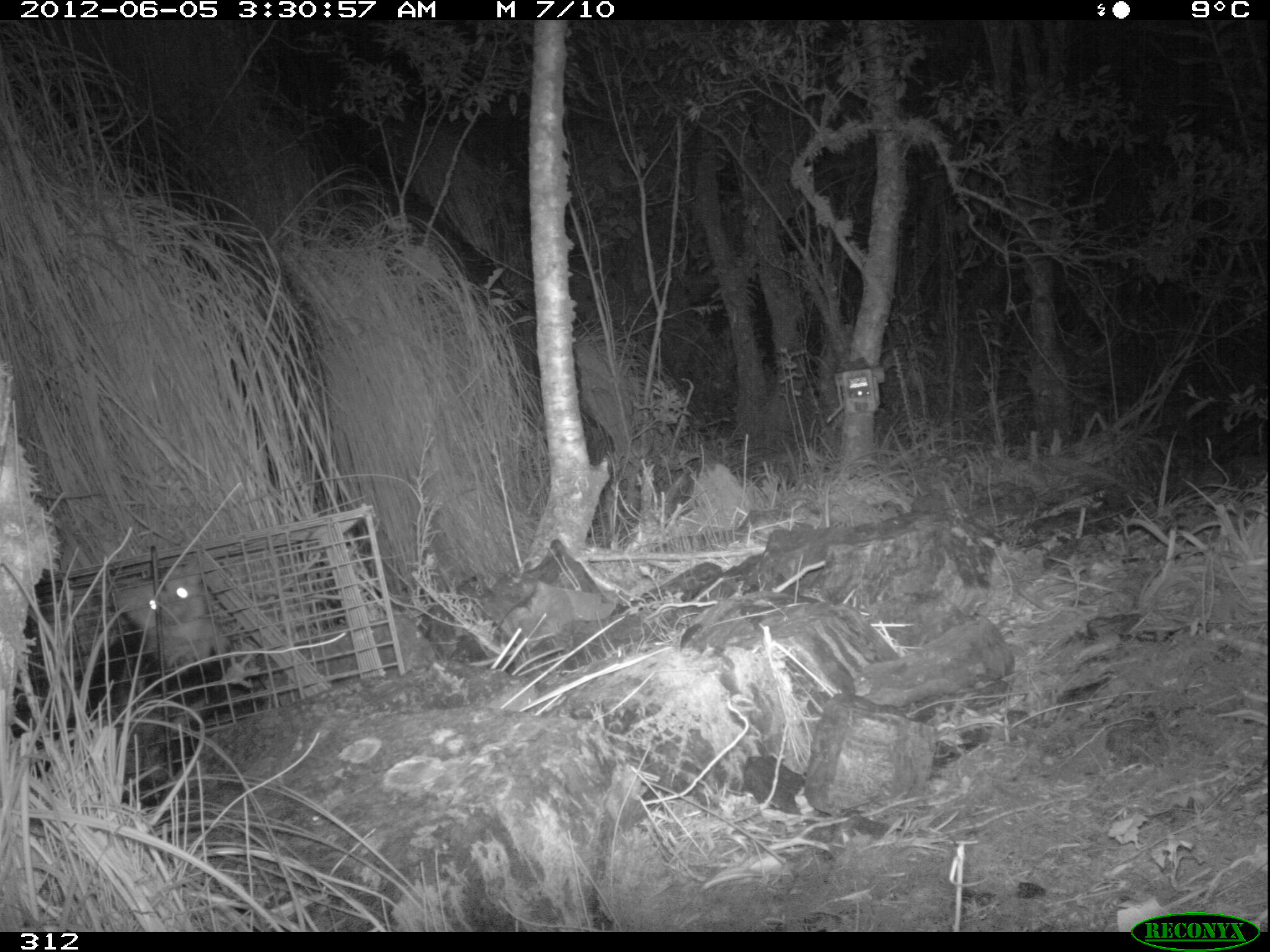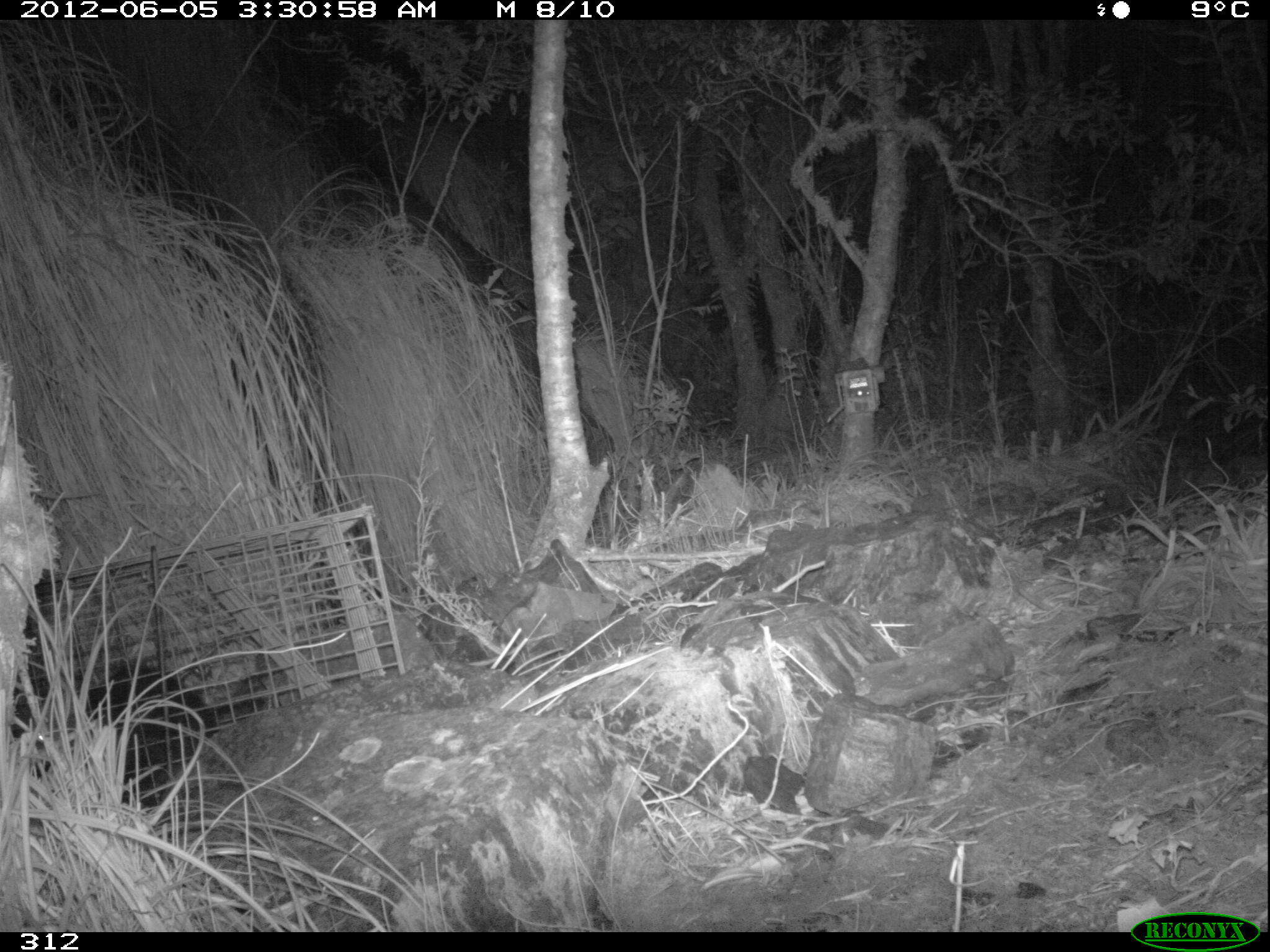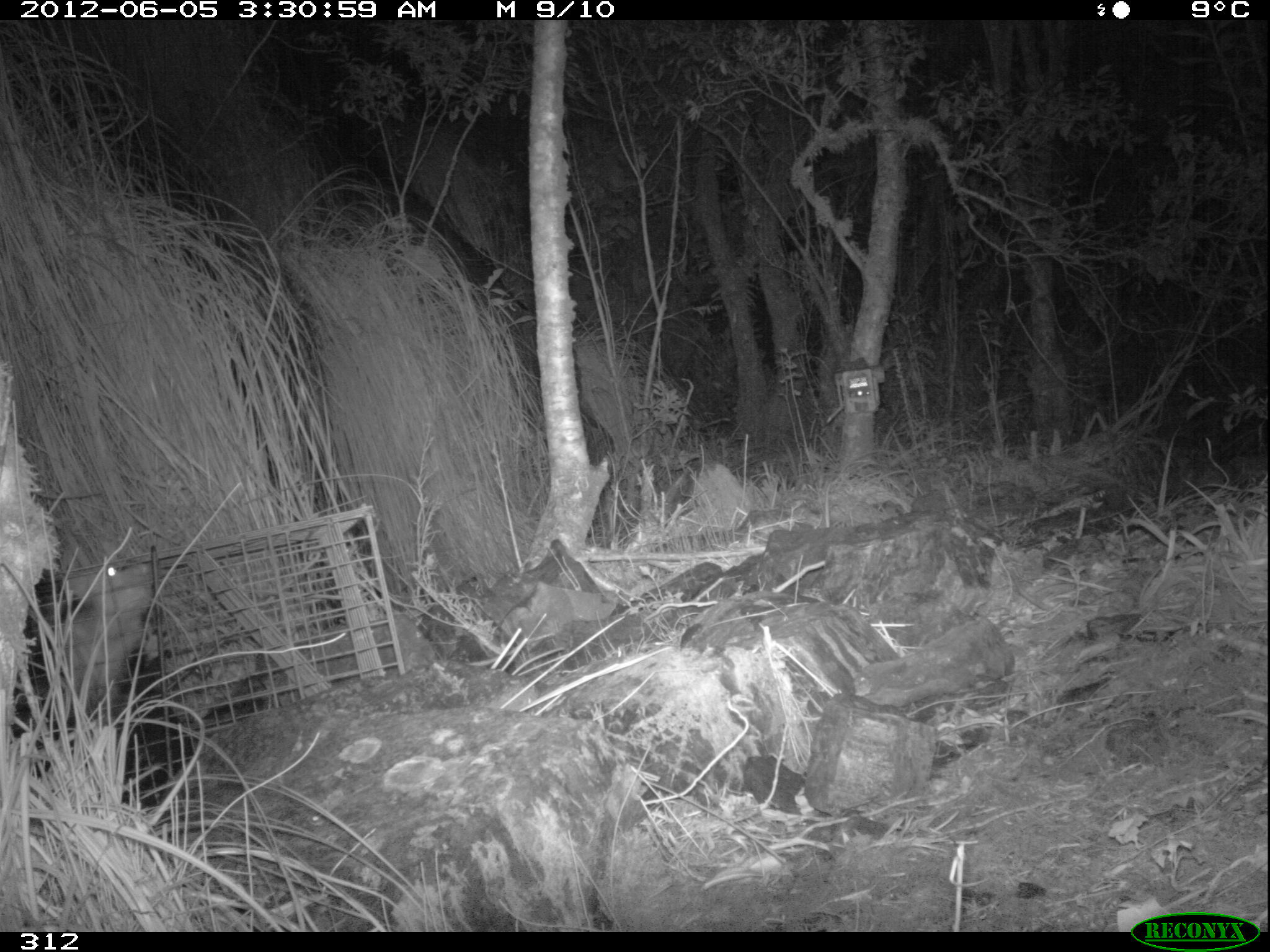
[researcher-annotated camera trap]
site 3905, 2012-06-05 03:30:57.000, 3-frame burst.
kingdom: Animalia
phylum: Chordata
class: Mammalia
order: Didelphimorphia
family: Didelphidae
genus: Didelphis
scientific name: Didelphis pernigra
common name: andean white-eared opossum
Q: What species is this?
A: Didelphis pernigra (andean white-eared opossum).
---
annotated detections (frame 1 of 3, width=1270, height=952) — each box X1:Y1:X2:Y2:
didelphis pernigra: 10:554:262:805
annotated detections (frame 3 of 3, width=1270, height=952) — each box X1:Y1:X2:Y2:
didelphis pernigra: 9:557:185:811